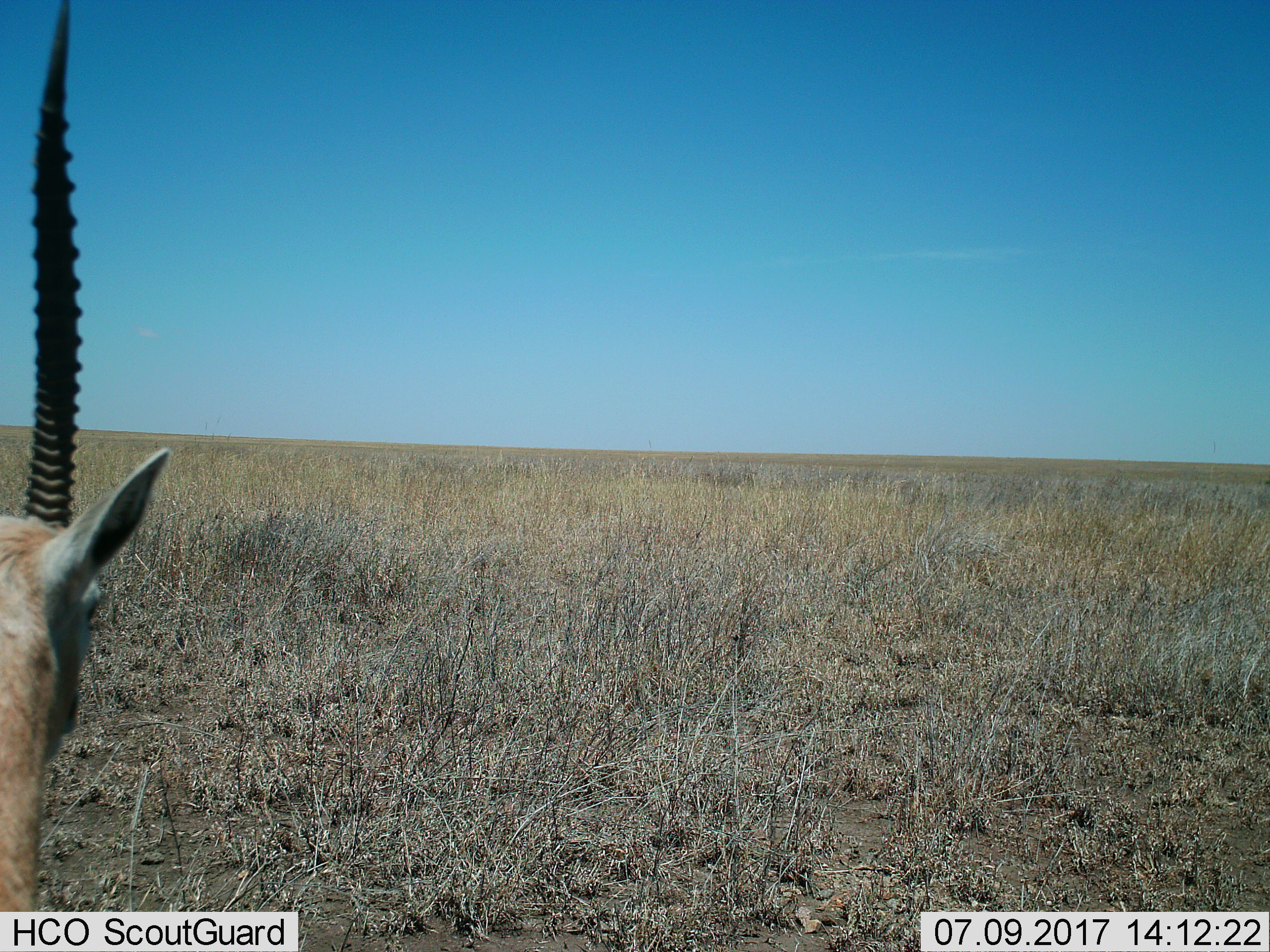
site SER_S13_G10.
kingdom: Animalia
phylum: Chordata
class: Mammalia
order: Artiodactyla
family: Bovidae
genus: Eudorcas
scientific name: Eudorcas thomsonii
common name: thomson's gazelle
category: gazellethomsons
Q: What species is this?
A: Gazellethomsons (thomson's gazelle) (Eudorcas thomsonii).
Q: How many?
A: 1.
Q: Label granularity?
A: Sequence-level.